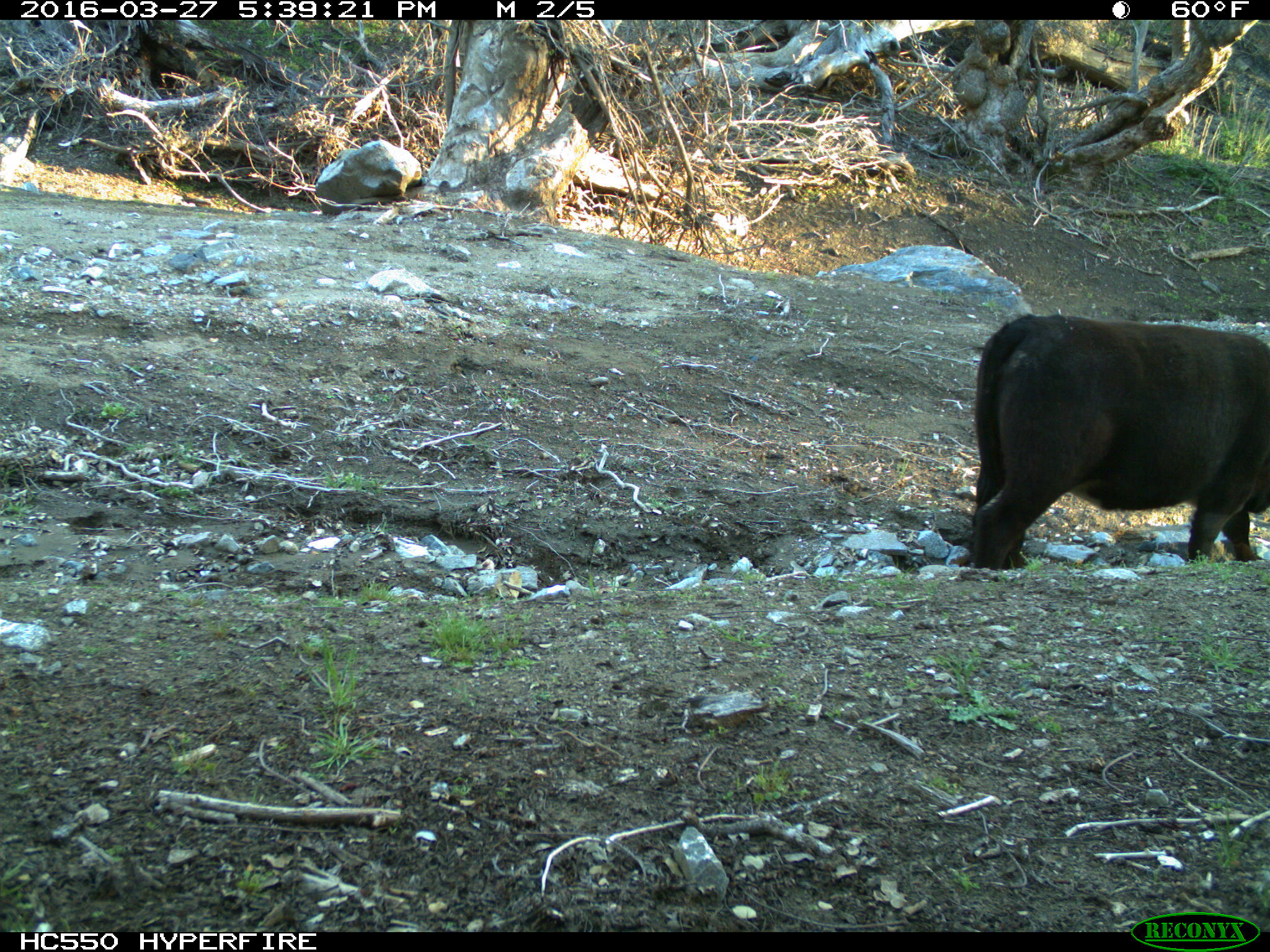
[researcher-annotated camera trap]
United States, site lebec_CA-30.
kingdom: Animalia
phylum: Chordata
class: Mammalia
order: Artiodactyla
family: Bovidae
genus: Bos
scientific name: Bos taurus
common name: domestic cow